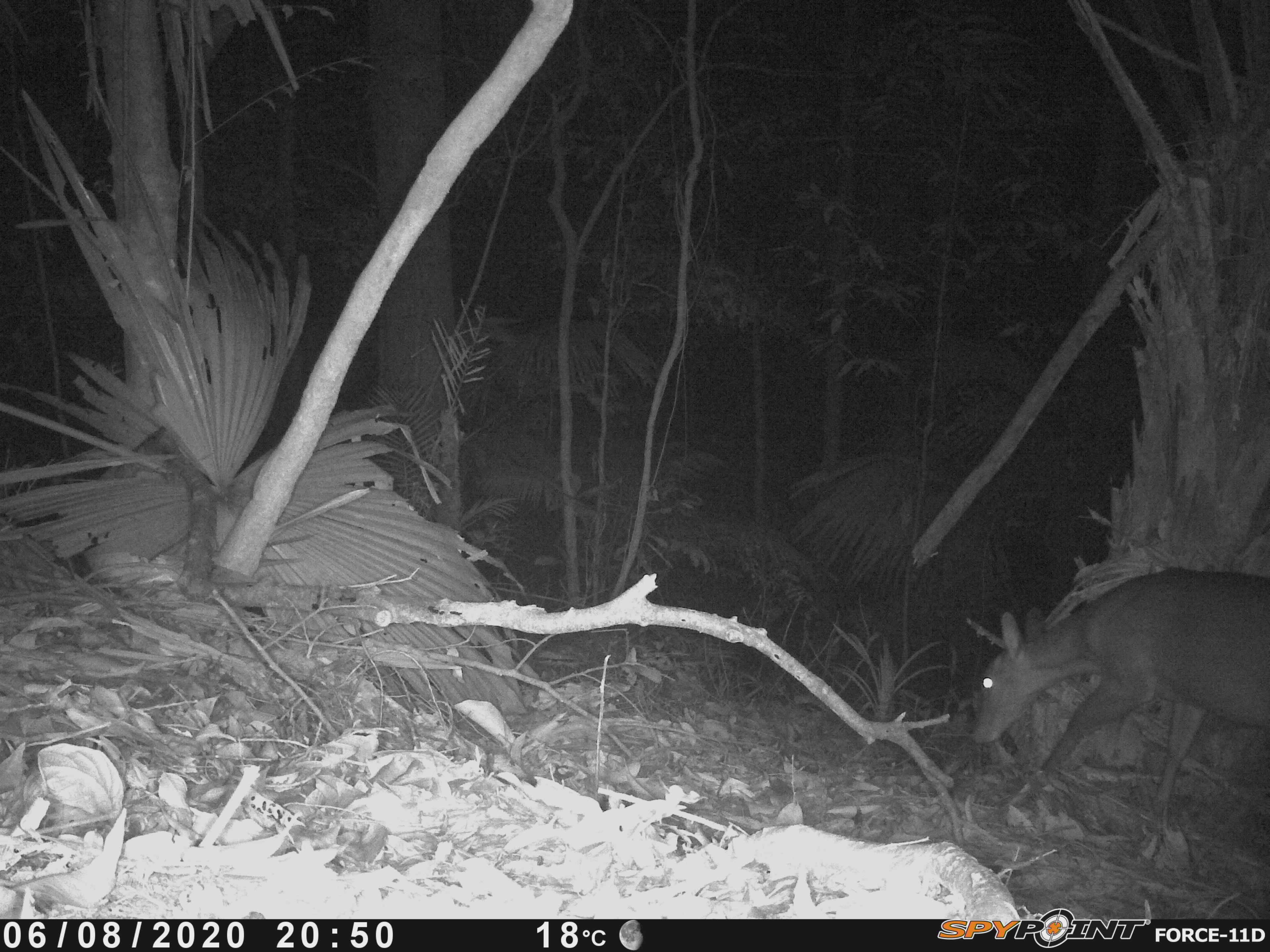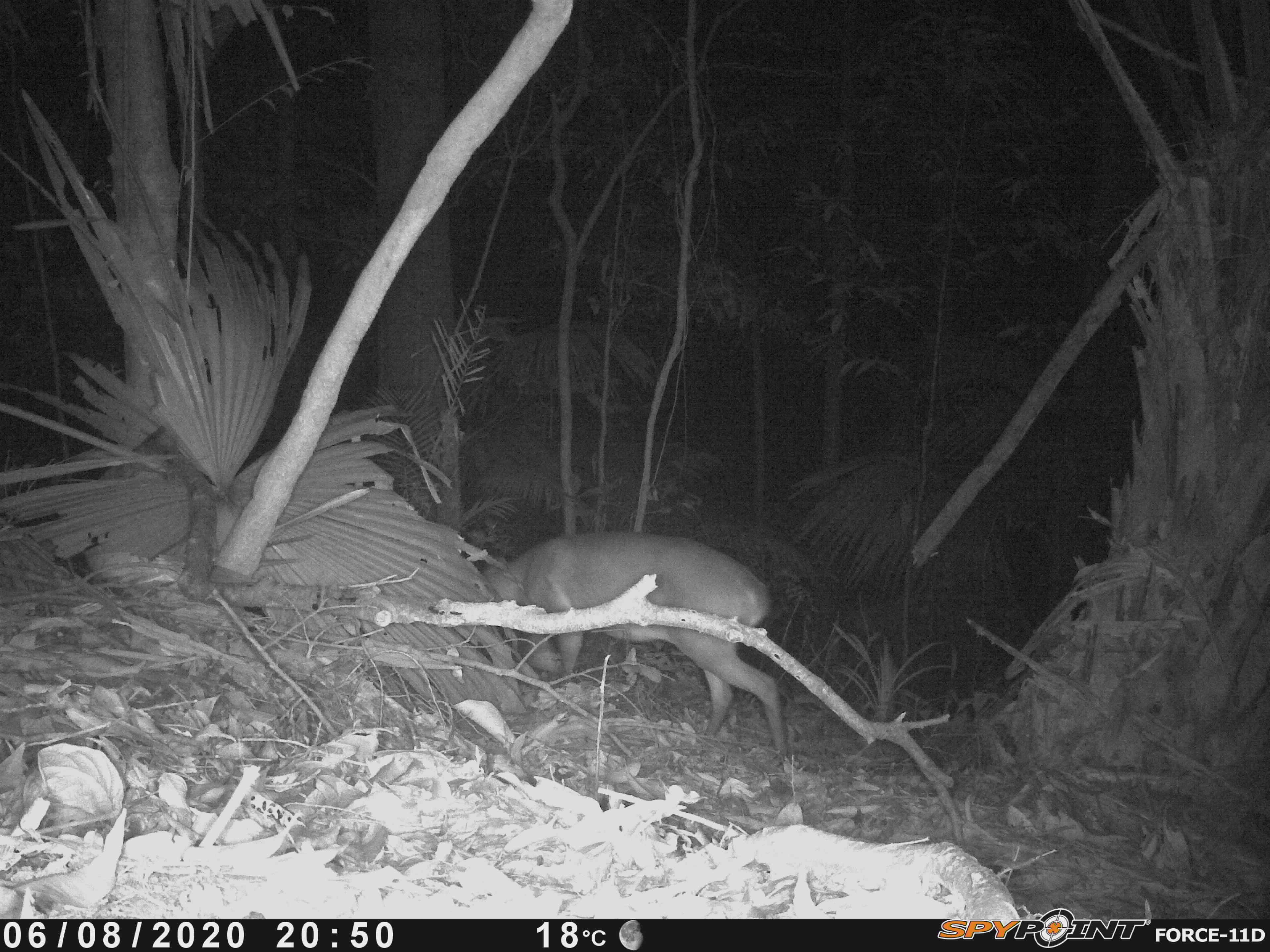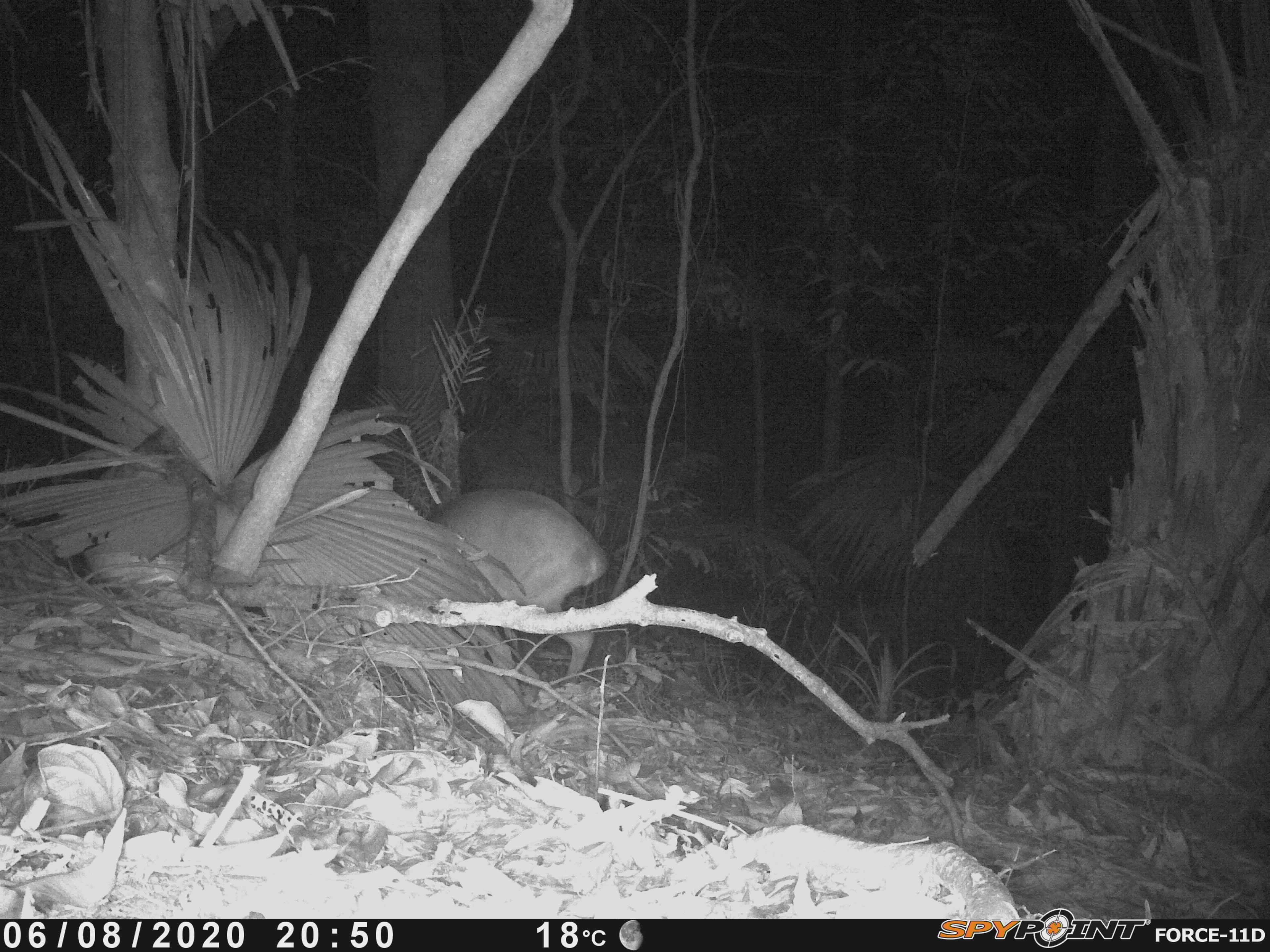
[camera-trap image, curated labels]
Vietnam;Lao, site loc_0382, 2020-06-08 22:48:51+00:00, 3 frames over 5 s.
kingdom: Animalia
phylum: Chordata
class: Mammalia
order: Artiodactyla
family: Cervidae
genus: Muntiacus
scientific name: Muntiacus vuquangensis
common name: large-antlered muntjac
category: large antlered muntjac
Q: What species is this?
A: Large antlered muntjac (large-antlered muntjac) (Muntiacus vuquangensis).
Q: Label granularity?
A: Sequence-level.